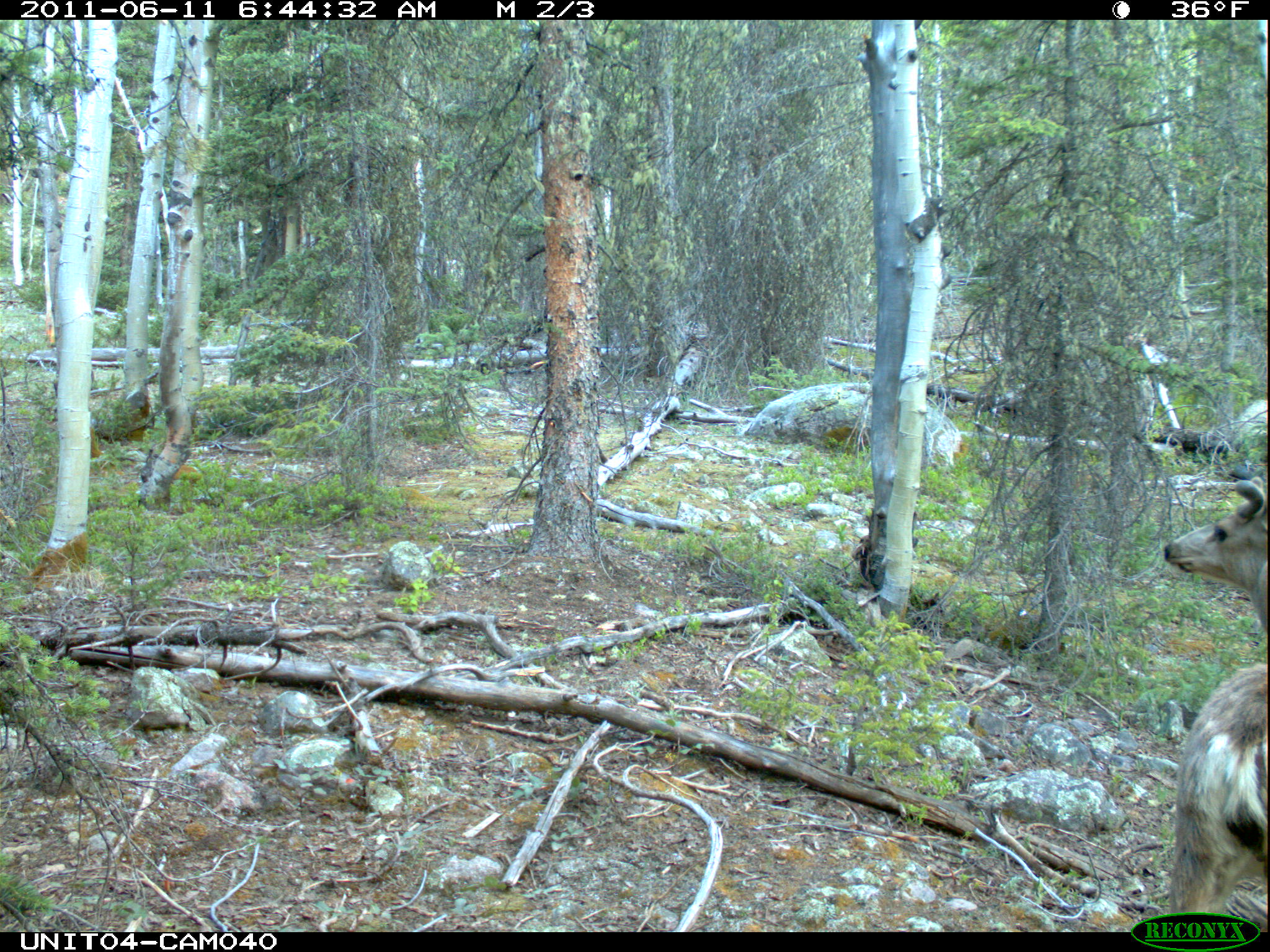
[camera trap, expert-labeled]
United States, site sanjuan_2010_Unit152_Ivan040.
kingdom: Animalia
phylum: Chordata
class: Mammalia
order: Artiodactyla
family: Cervidae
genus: Odocoileus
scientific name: Odocoileus hemionus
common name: mule deer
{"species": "Odocoileus hemionus (mule deer)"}